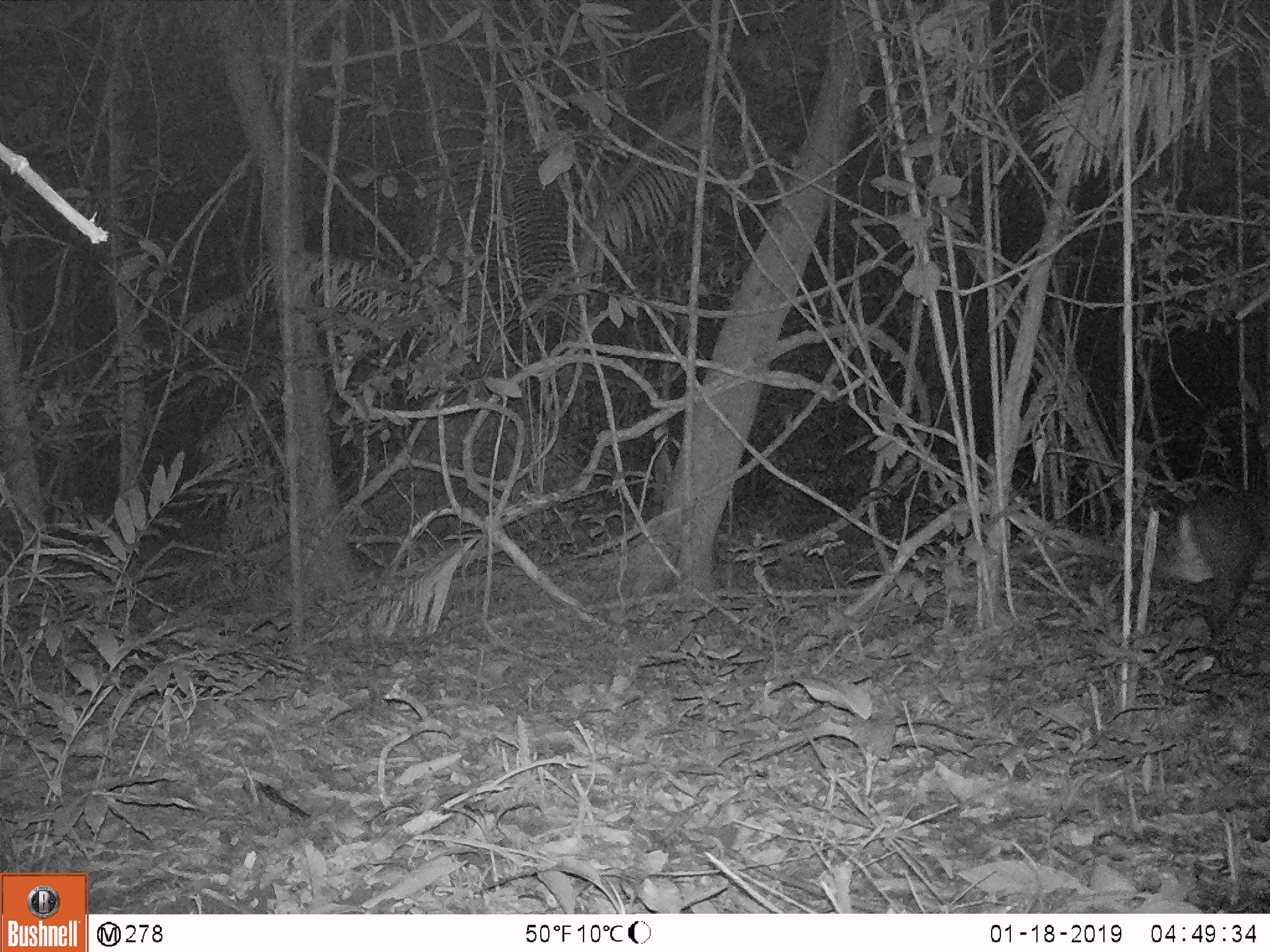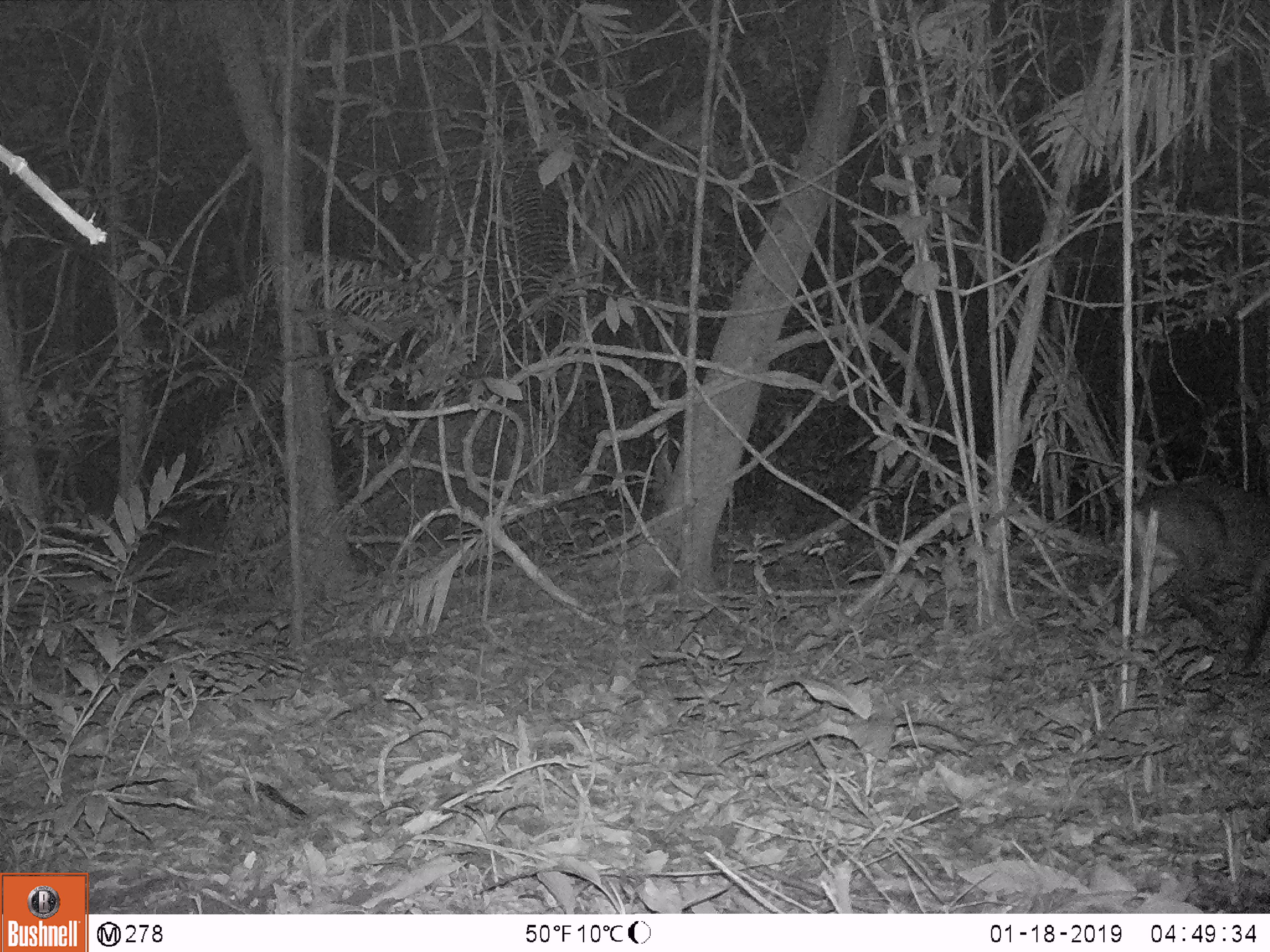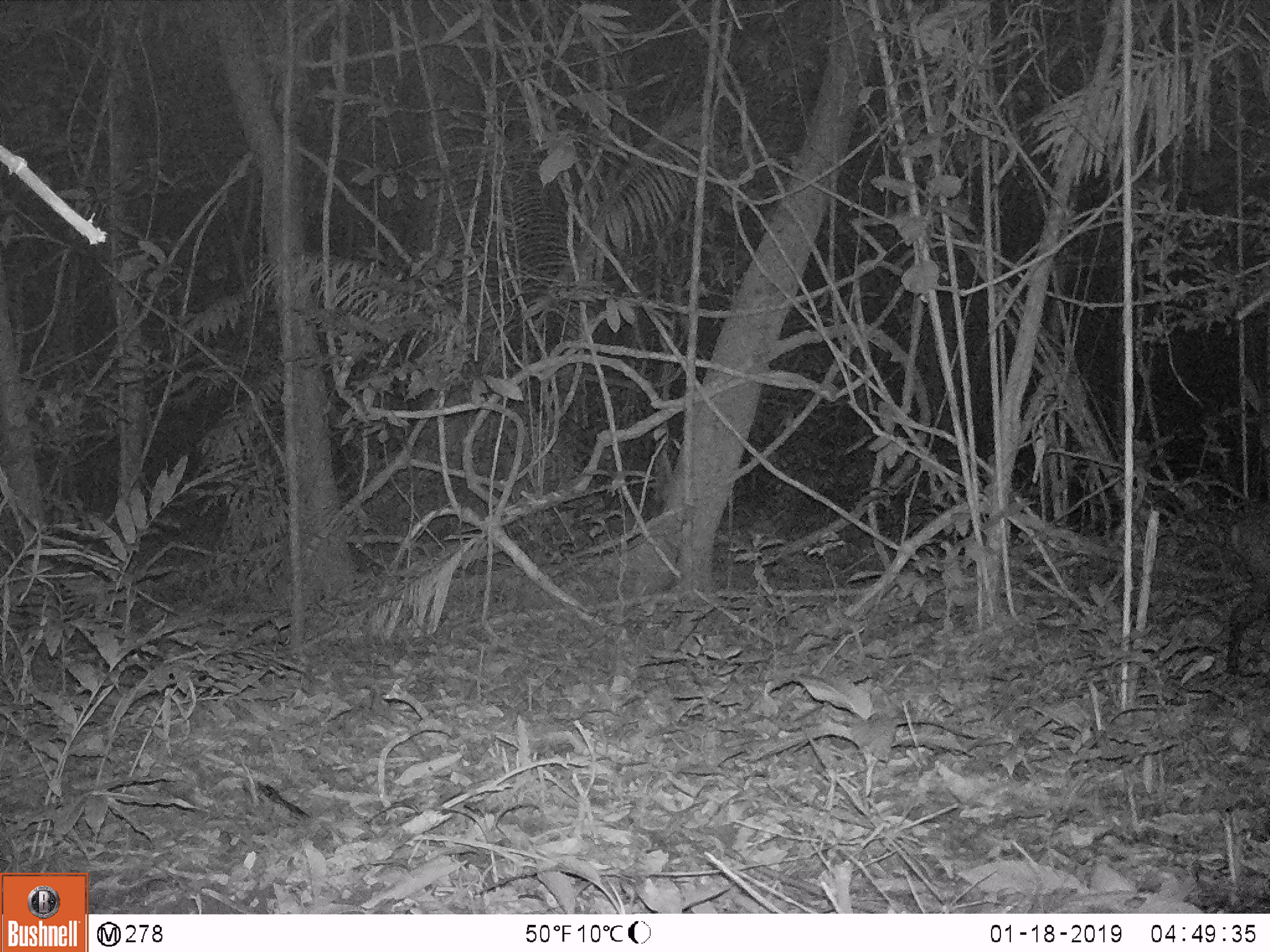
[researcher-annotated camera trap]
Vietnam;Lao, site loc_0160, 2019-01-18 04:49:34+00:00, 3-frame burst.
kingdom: Animalia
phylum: Chordata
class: Mammalia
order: Artiodactyla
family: Cervidae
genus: Muntiacus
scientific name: Muntiacus vuquangensis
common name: large-antlered muntjac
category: large antlered muntjac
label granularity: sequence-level